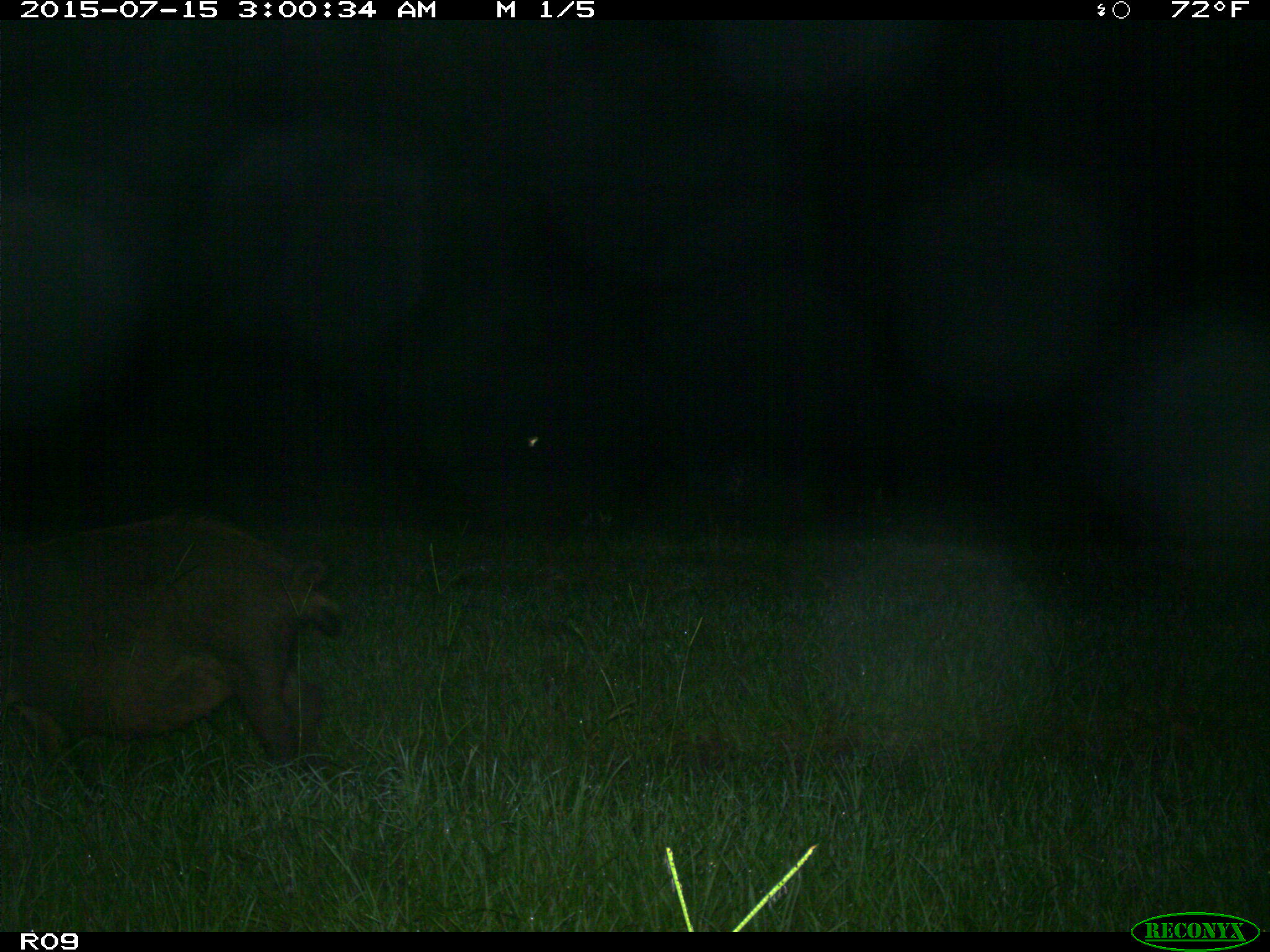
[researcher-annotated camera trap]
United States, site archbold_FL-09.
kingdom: Animalia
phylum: Chordata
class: Mammalia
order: Artiodactyla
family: Suidae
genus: Sus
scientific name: Sus scrofa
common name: wild boar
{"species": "Sus scrofa (wild boar)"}